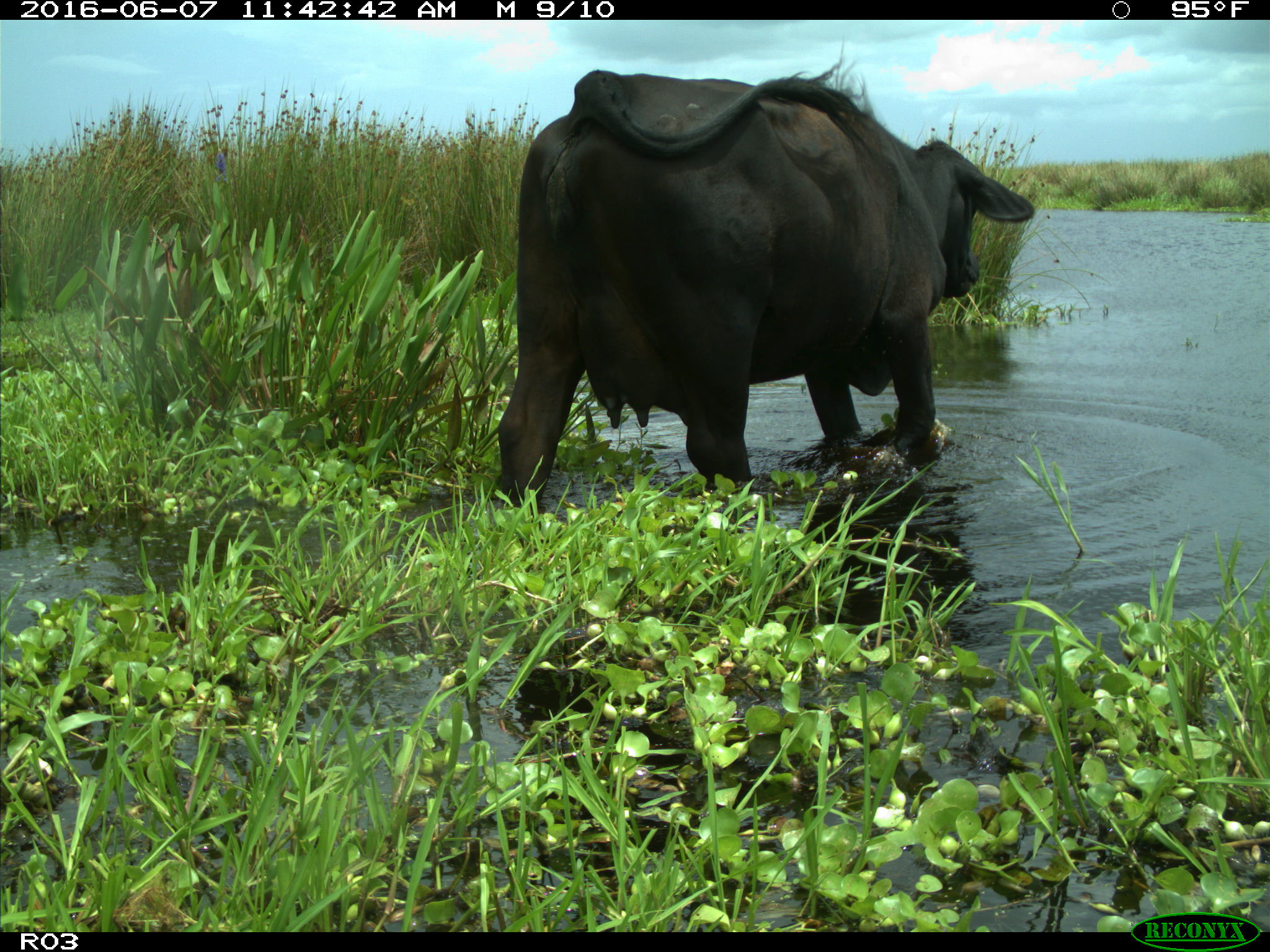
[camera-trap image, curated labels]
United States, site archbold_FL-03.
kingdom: Animalia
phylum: Chordata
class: Mammalia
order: Artiodactyla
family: Bovidae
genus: Bos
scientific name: Bos taurus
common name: domestic cow